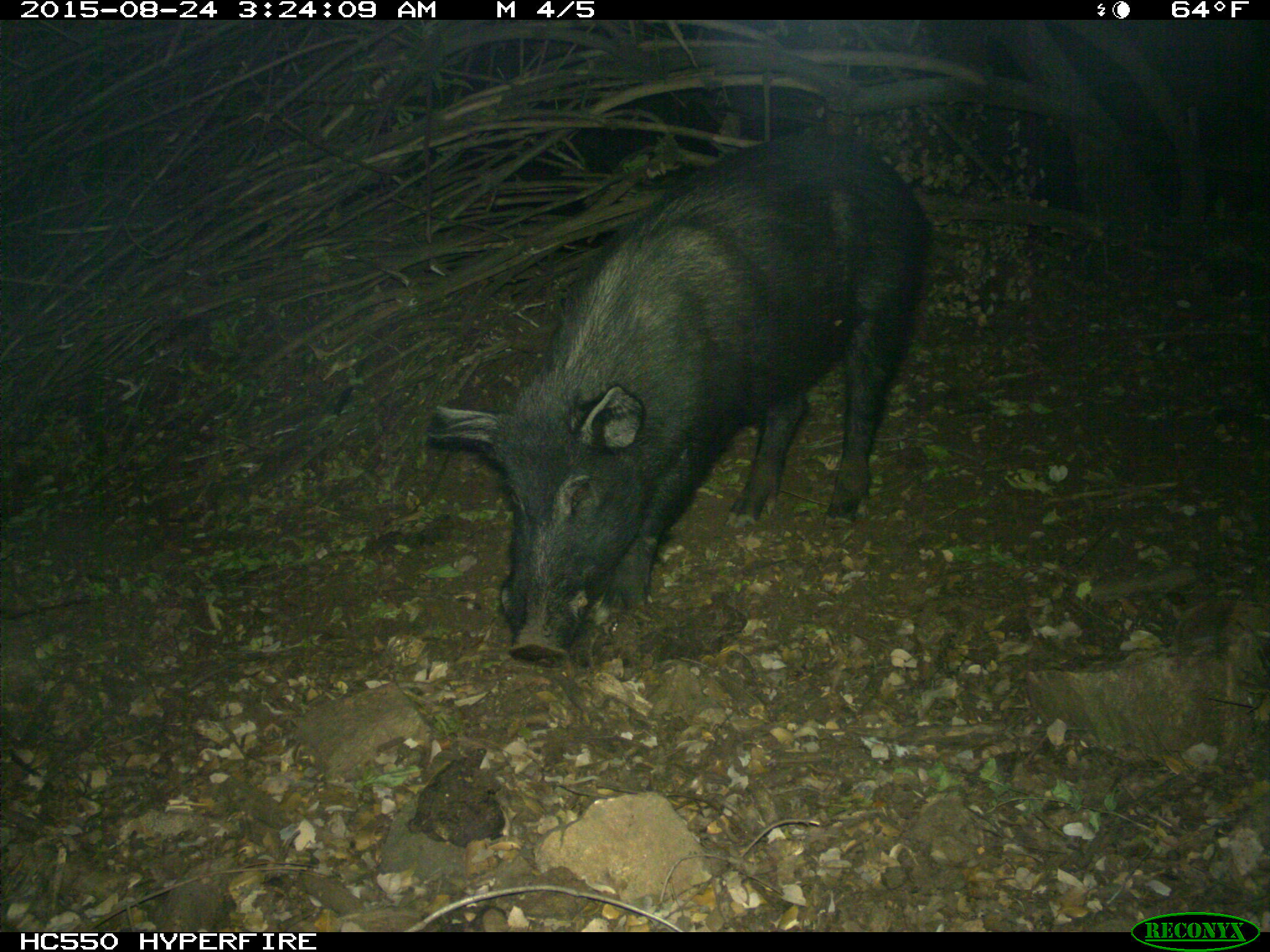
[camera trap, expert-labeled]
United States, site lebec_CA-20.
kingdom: Animalia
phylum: Chordata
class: Mammalia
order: Artiodactyla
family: Suidae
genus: Sus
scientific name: Sus scrofa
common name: wild boar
Sus scrofa (wild boar).